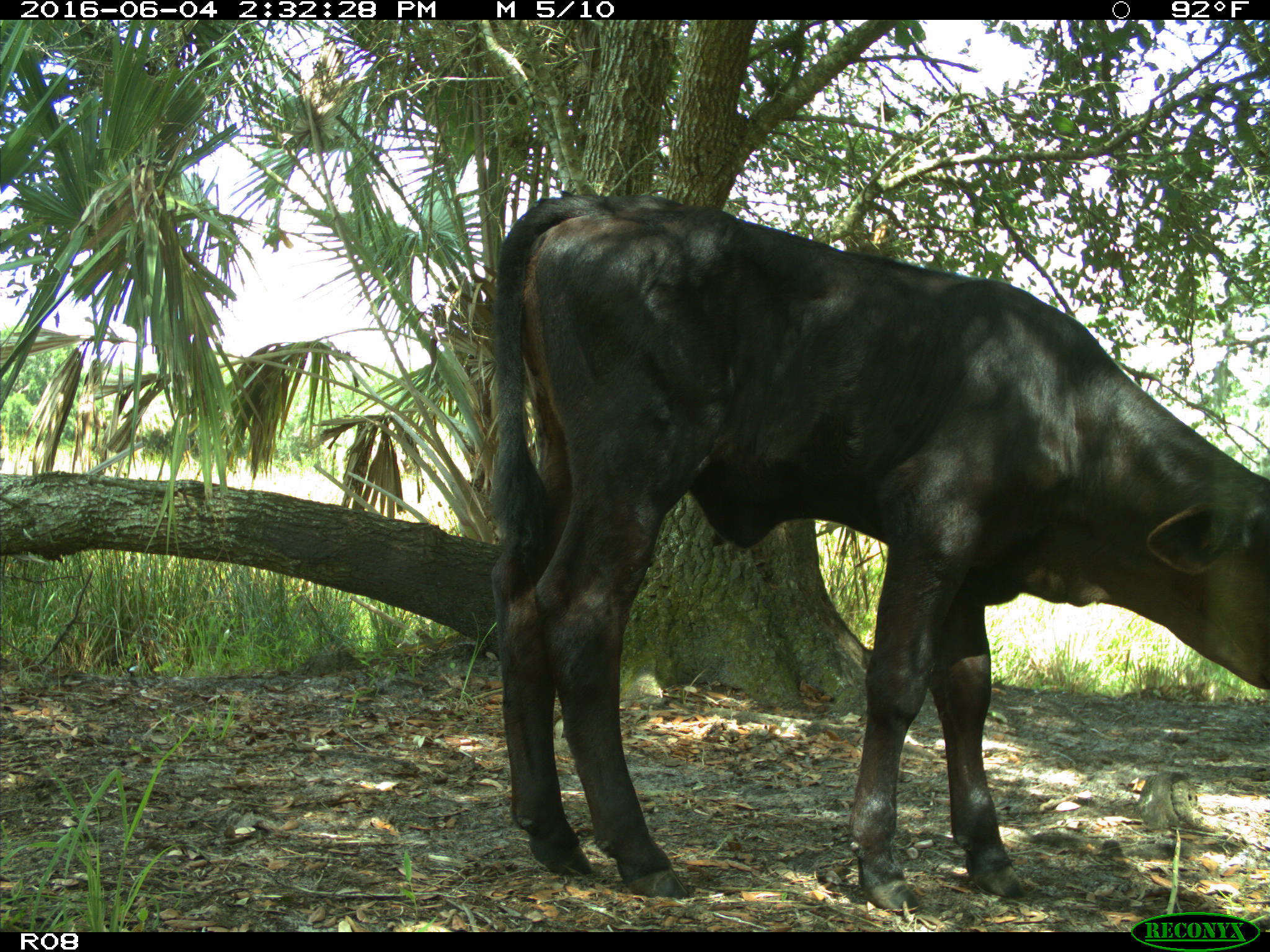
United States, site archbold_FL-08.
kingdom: Animalia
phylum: Chordata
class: Mammalia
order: Artiodactyla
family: Bovidae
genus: Bos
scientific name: Bos taurus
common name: domestic cow